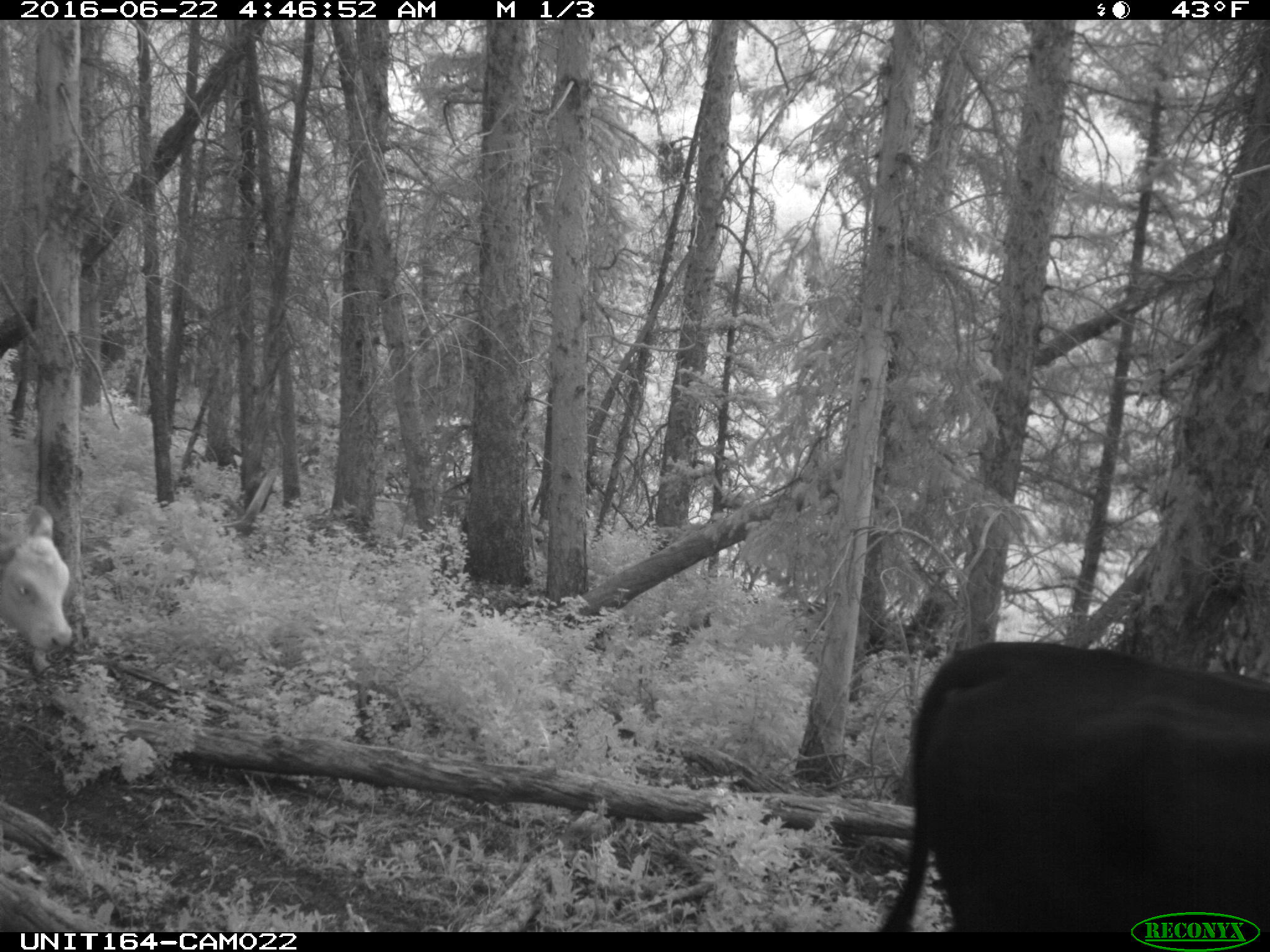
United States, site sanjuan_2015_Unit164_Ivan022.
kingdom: Animalia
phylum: Chordata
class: Mammalia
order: Artiodactyla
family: Bovidae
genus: Bos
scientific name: Bos taurus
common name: domestic cow